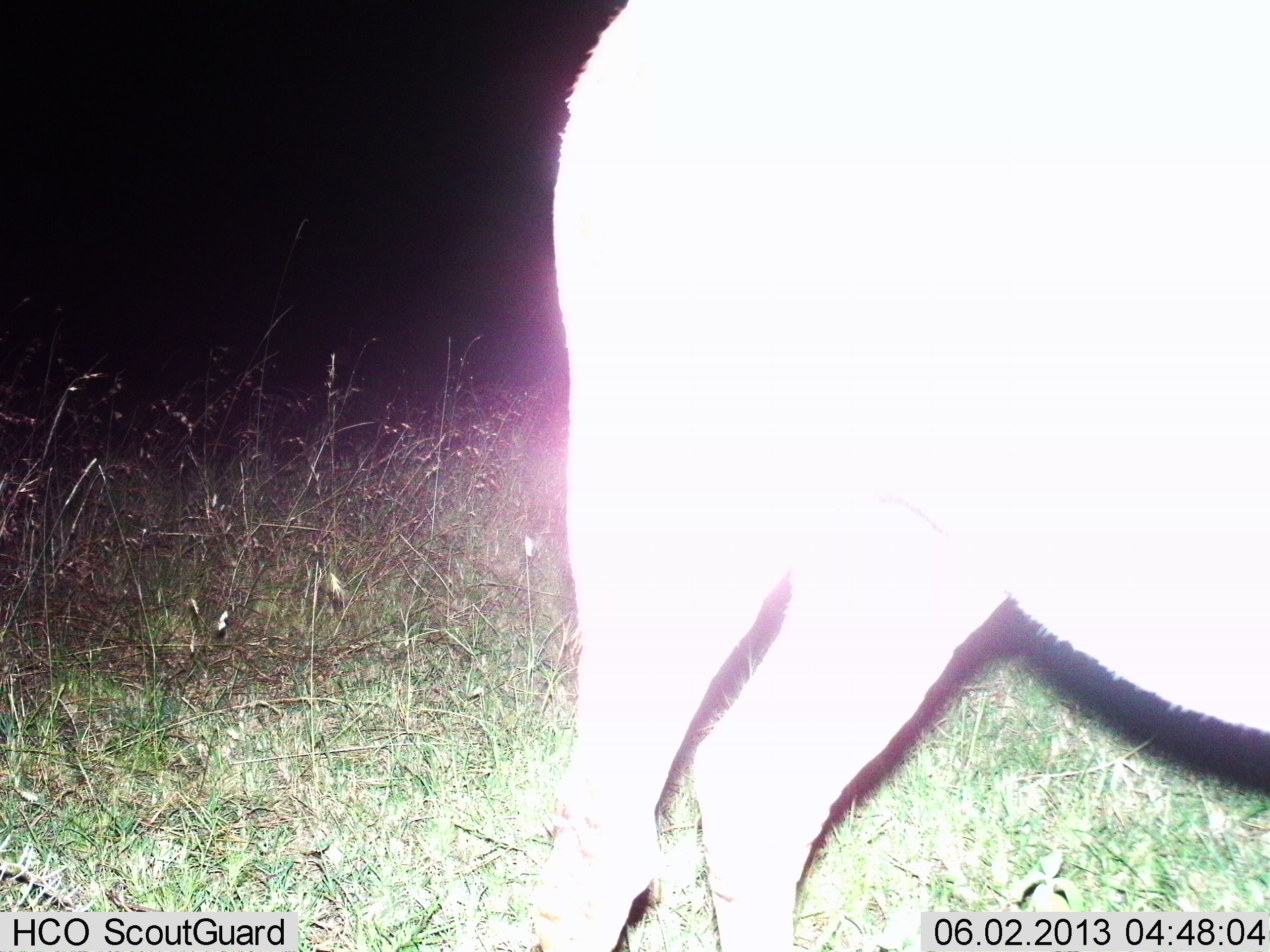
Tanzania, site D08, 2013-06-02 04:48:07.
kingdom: Animalia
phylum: Chordata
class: Mammalia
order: Artiodactyla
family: Bovidae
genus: Syncerus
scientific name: Syncerus caffer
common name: cape buffalo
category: buffalo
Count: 1.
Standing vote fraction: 100%.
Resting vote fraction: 0%.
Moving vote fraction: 0%.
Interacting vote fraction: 0%.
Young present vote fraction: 0%.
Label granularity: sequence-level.